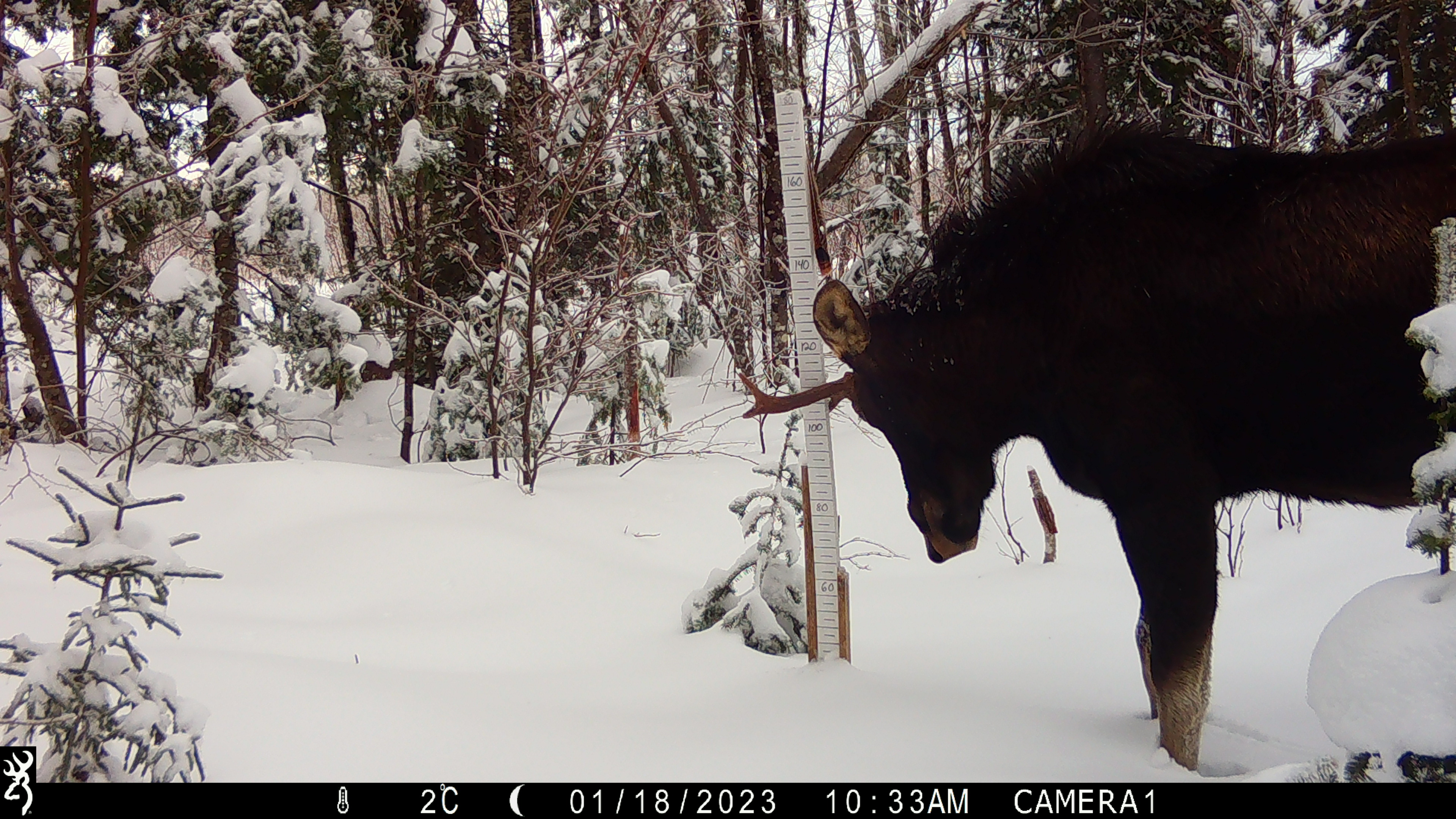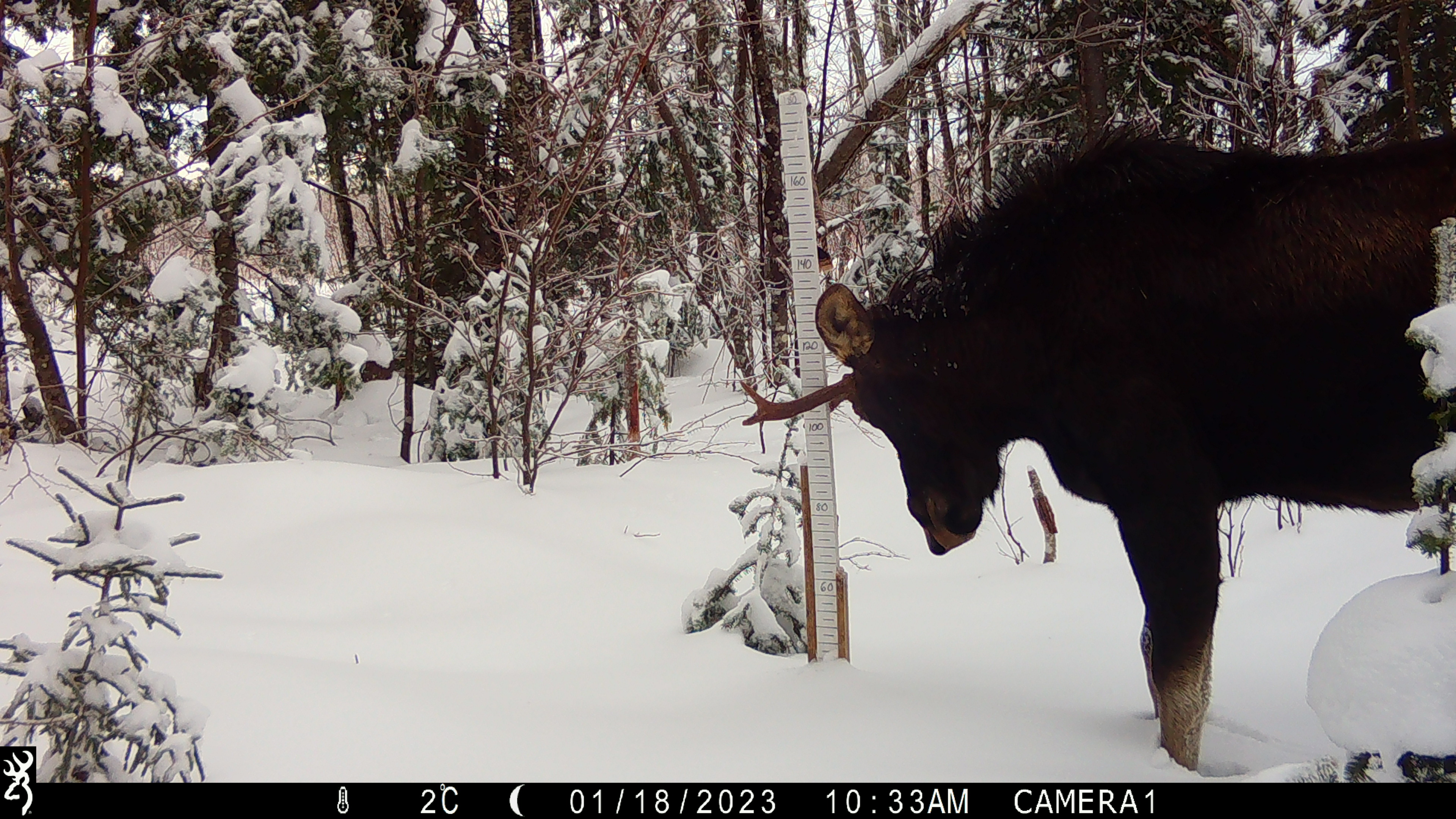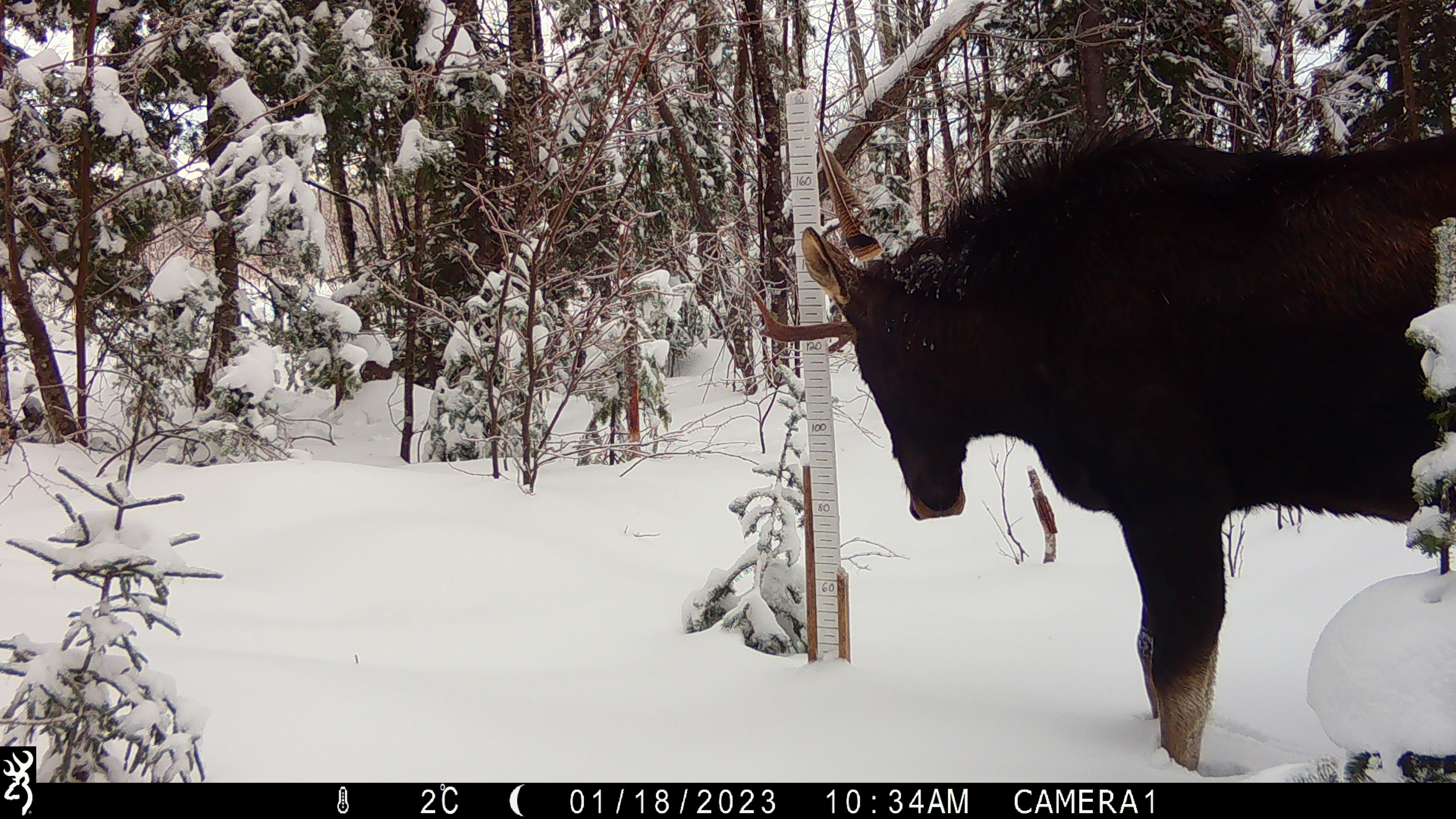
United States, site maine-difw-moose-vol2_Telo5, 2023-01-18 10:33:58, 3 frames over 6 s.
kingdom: Animalia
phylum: Chordata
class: Mammalia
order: Artiodactyla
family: Cervidae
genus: Alces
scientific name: Alces alces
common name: moose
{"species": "moose (Alces alces)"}